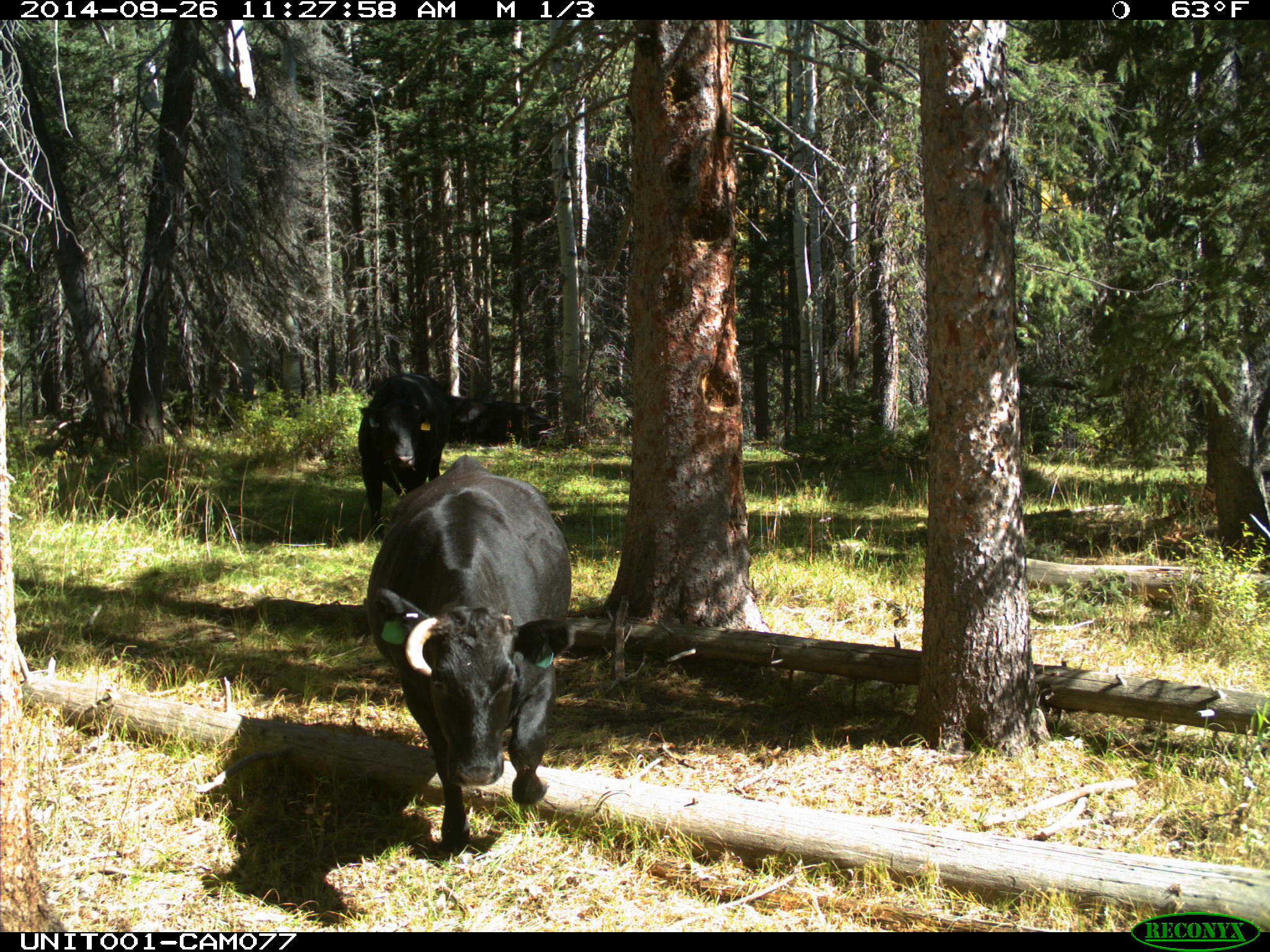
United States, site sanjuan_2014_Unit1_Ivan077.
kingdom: Animalia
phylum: Chordata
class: Mammalia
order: Artiodactyla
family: Bovidae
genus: Bos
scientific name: Bos taurus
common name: domestic cow